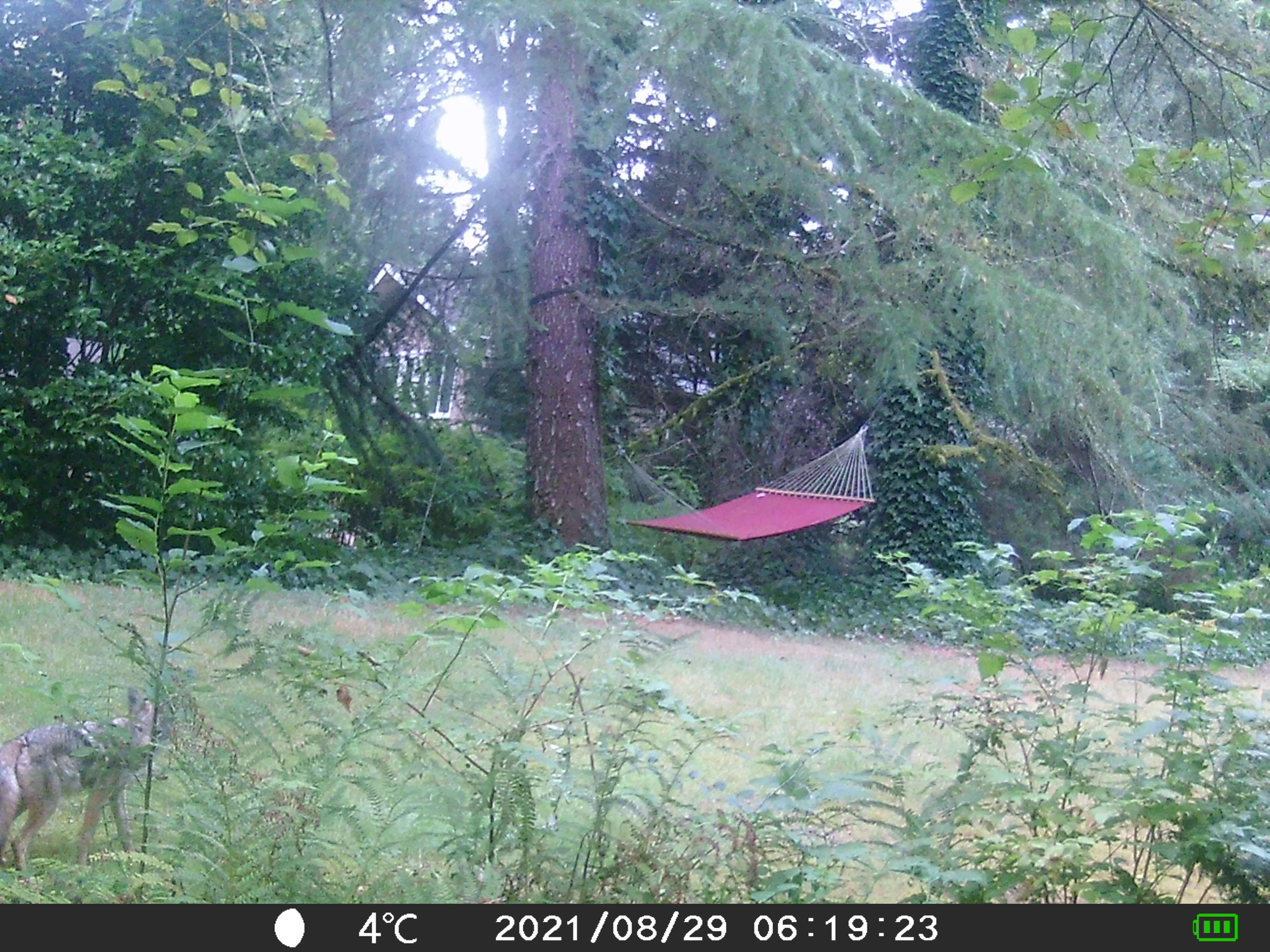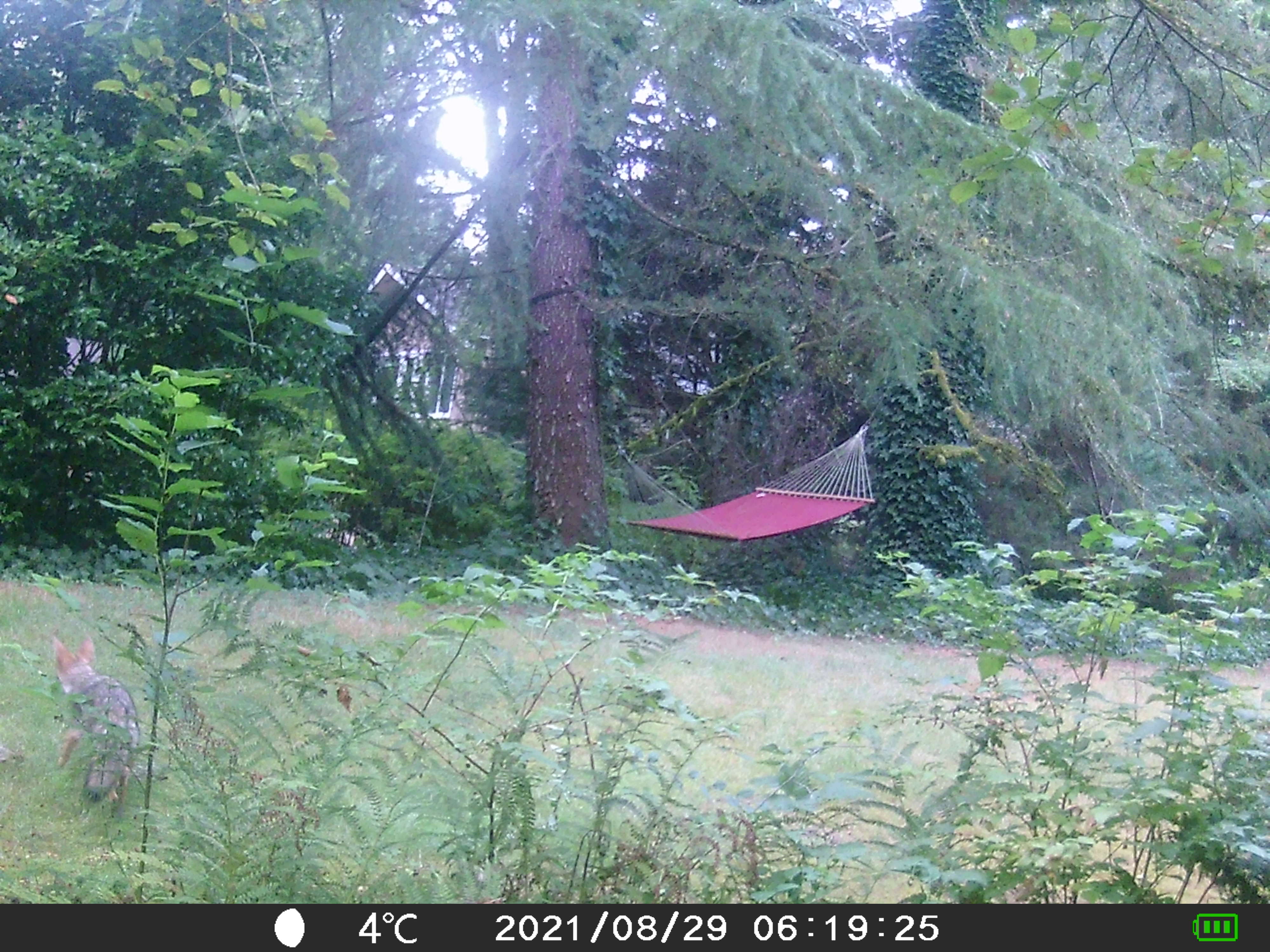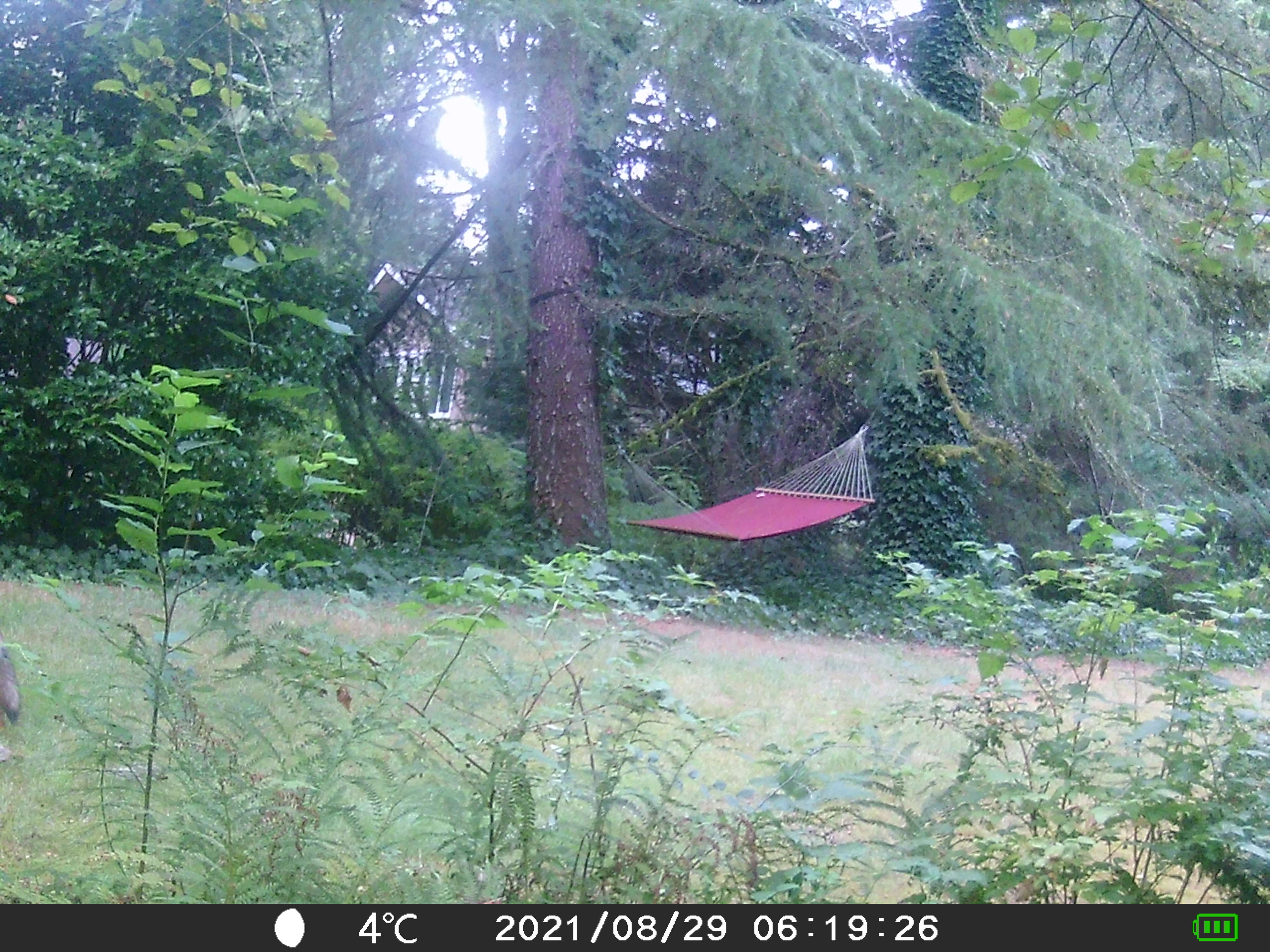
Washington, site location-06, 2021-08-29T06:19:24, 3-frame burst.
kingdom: Animalia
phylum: Chordata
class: Mammalia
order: Carnivora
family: Canidae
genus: Canis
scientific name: Canis latrans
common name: coyote